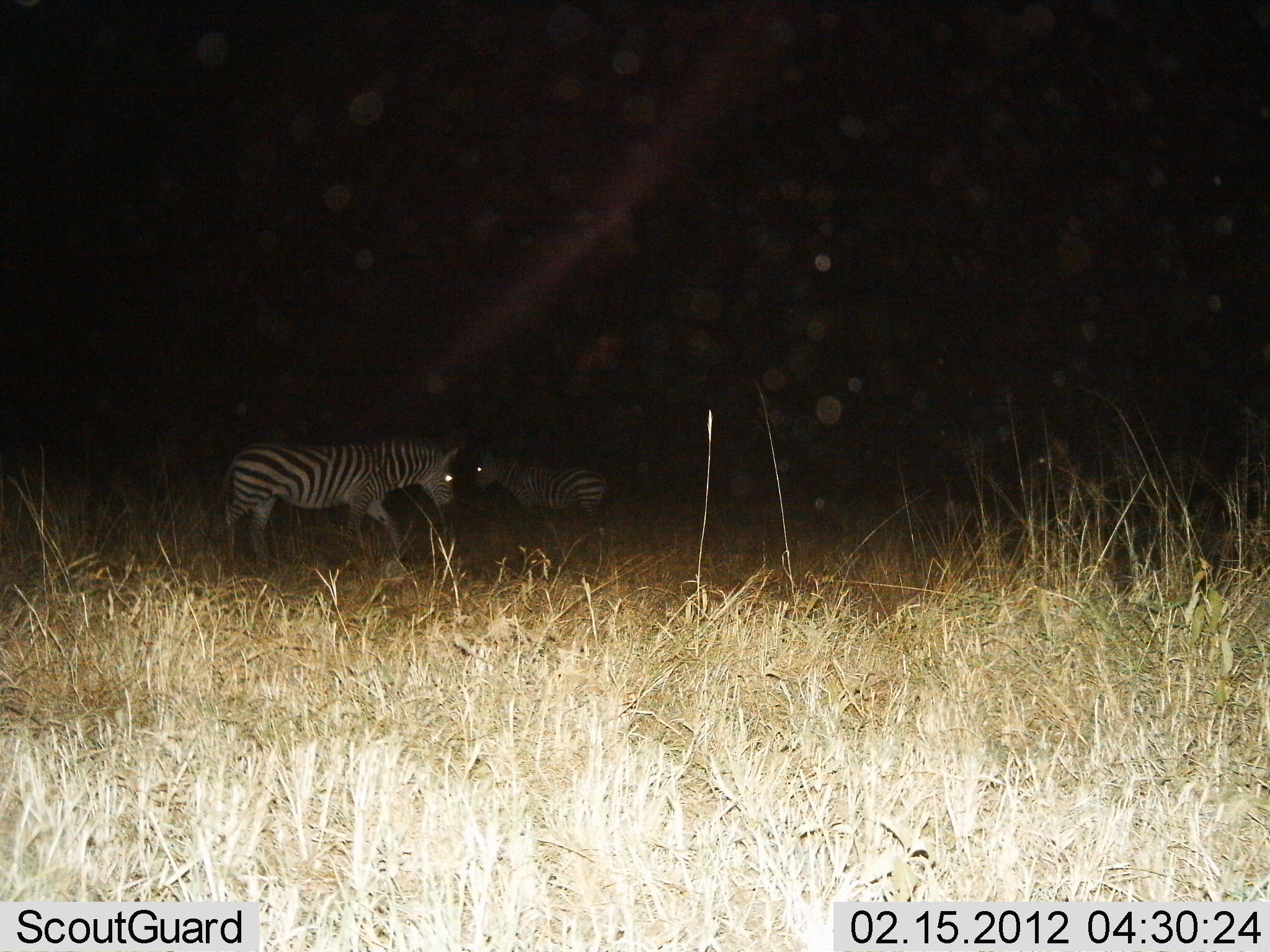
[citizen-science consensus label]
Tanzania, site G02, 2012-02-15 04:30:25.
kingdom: Animalia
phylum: Chordata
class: Mammalia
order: Perissodactyla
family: Equidae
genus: Equus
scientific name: Equus quagga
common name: plains zebra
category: zebra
Zebra (plains zebra) (Equus quagga), count 2. Behavior (volunteer vote fractions): standing 77%, resting 3%, moving 43%, interacting 0%. Young present (vote fraction): 0%. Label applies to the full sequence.